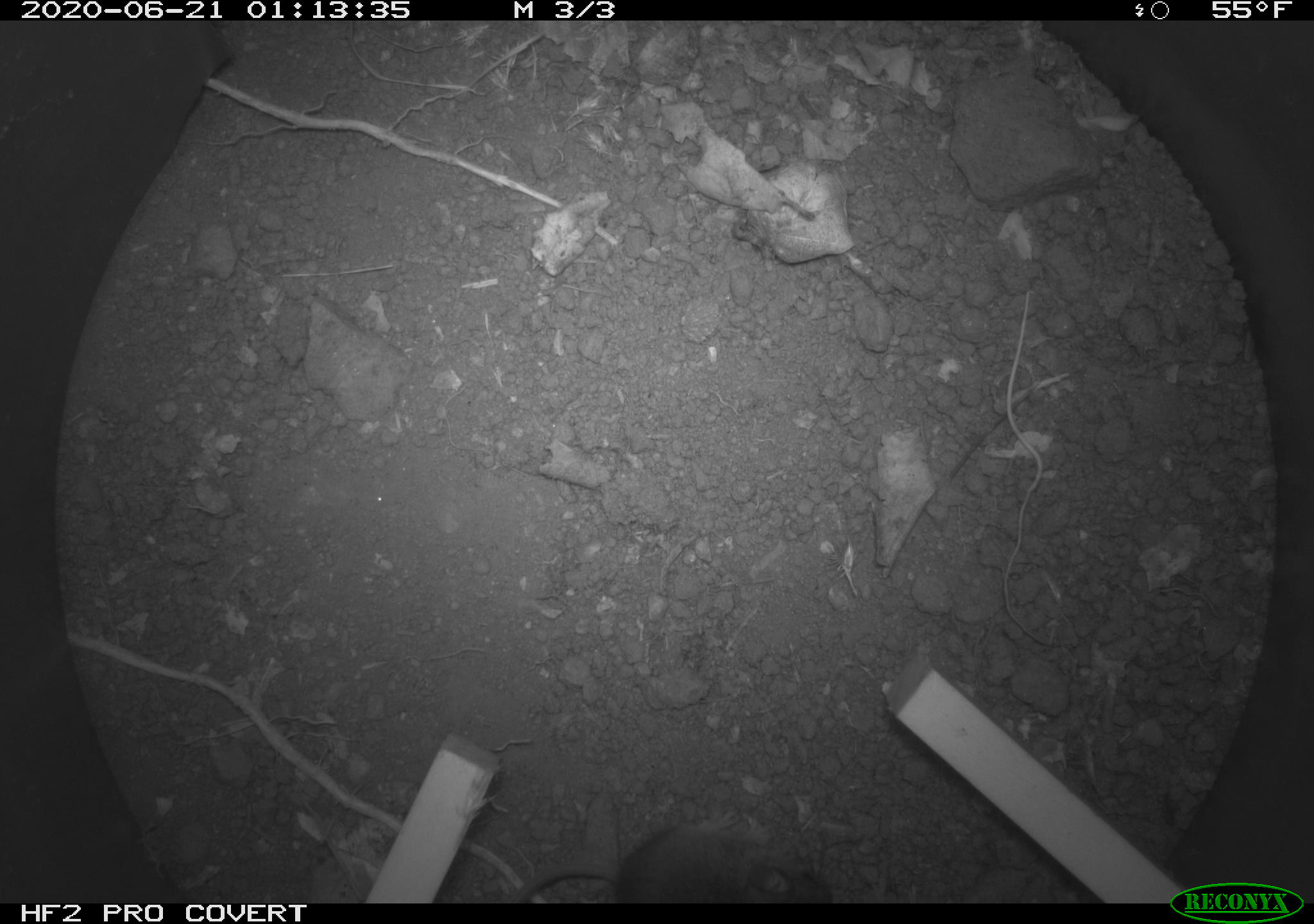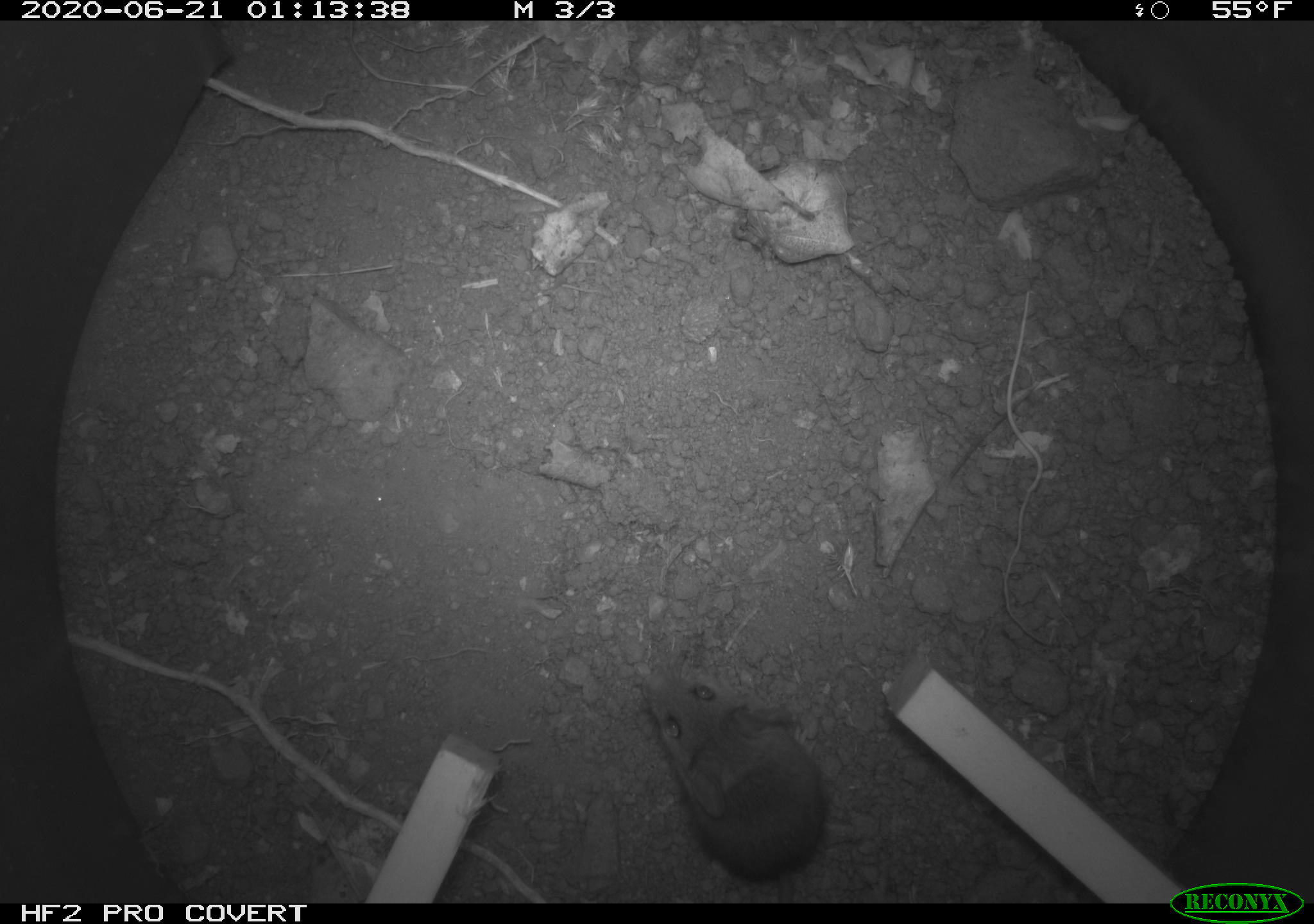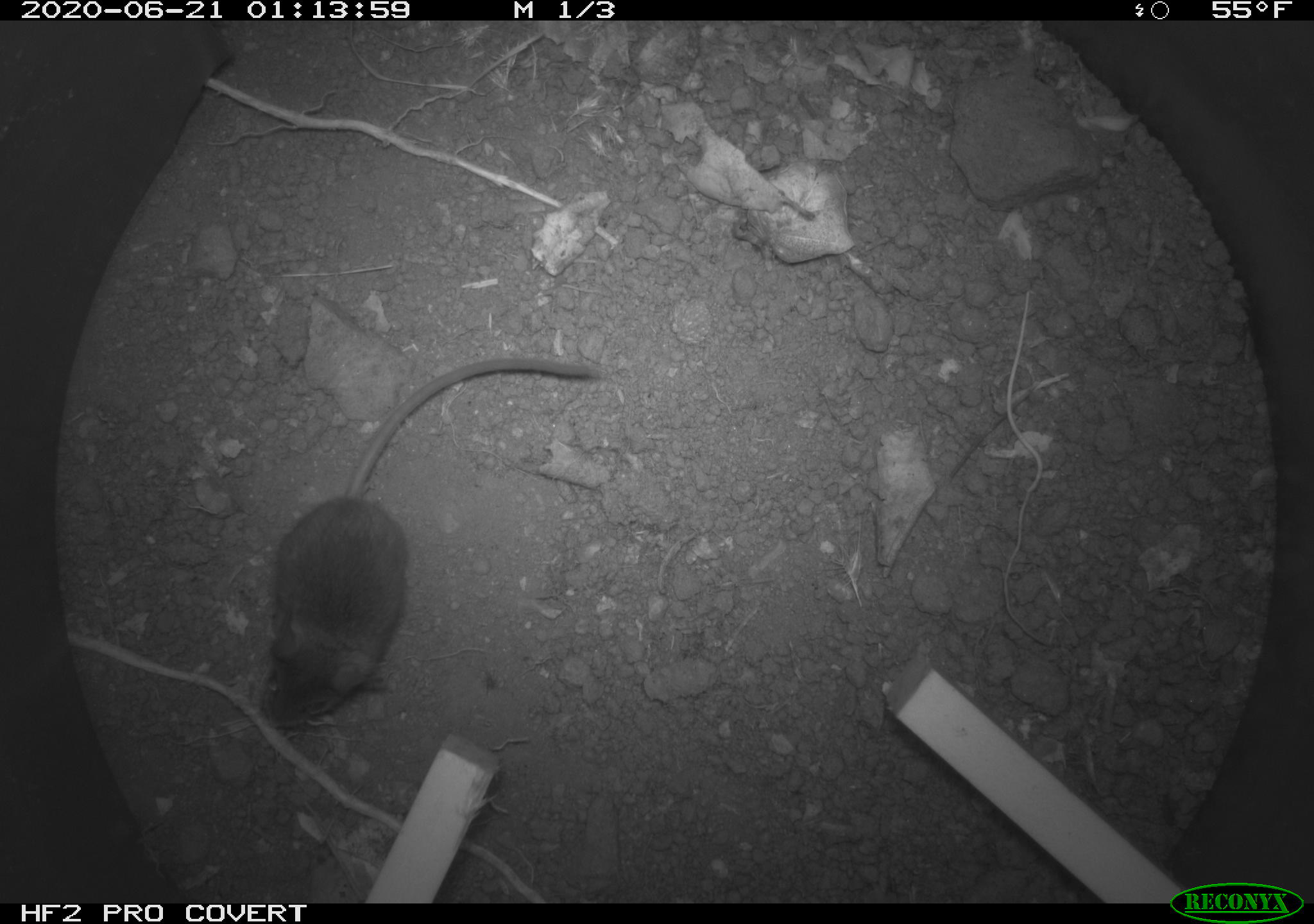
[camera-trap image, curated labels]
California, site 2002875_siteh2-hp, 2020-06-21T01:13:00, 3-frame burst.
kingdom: Animalia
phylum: Chordata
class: Mammalia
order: Rodentia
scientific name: Rodentia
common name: mouse species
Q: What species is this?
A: Mouse species (Rodentia).